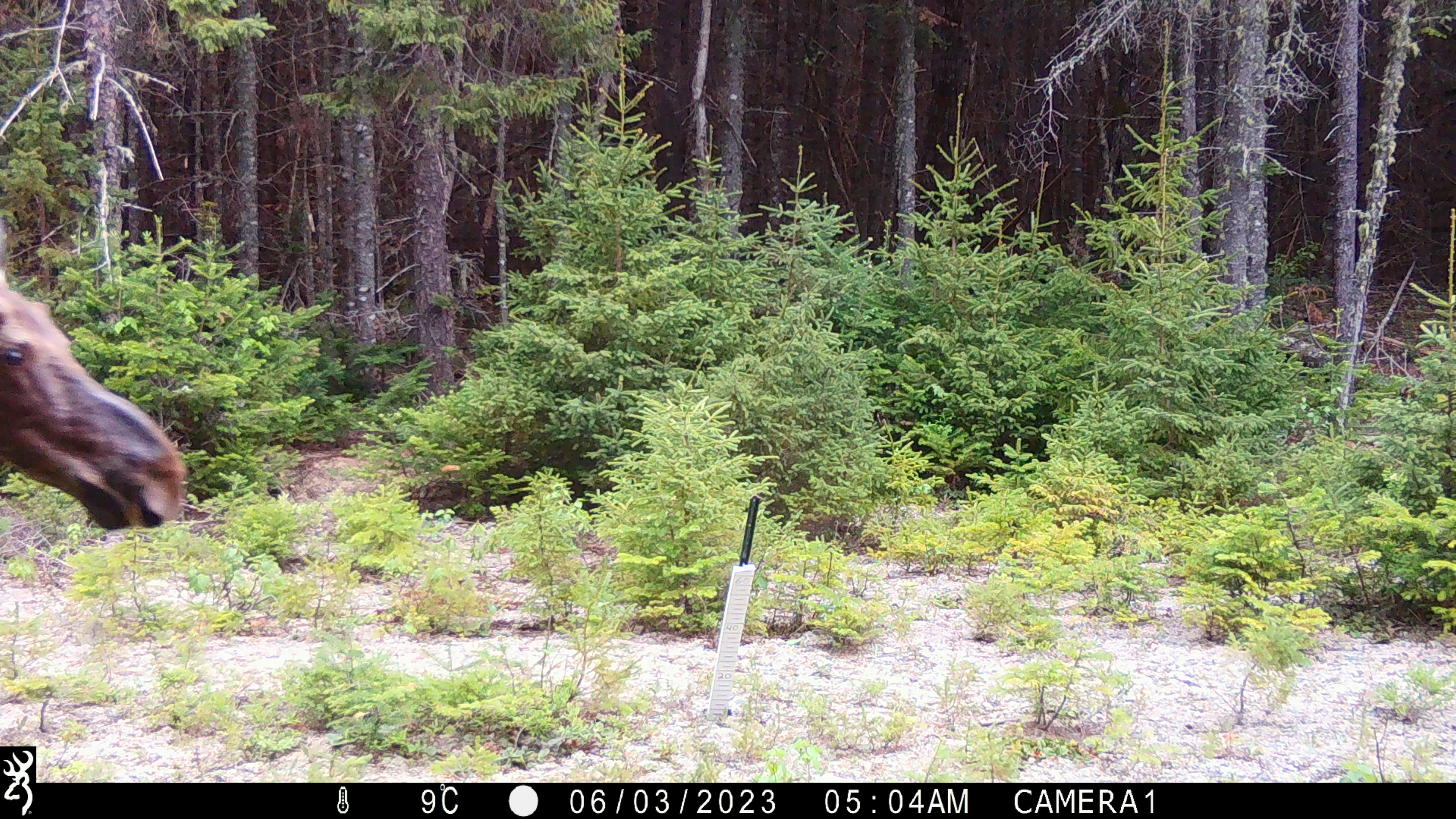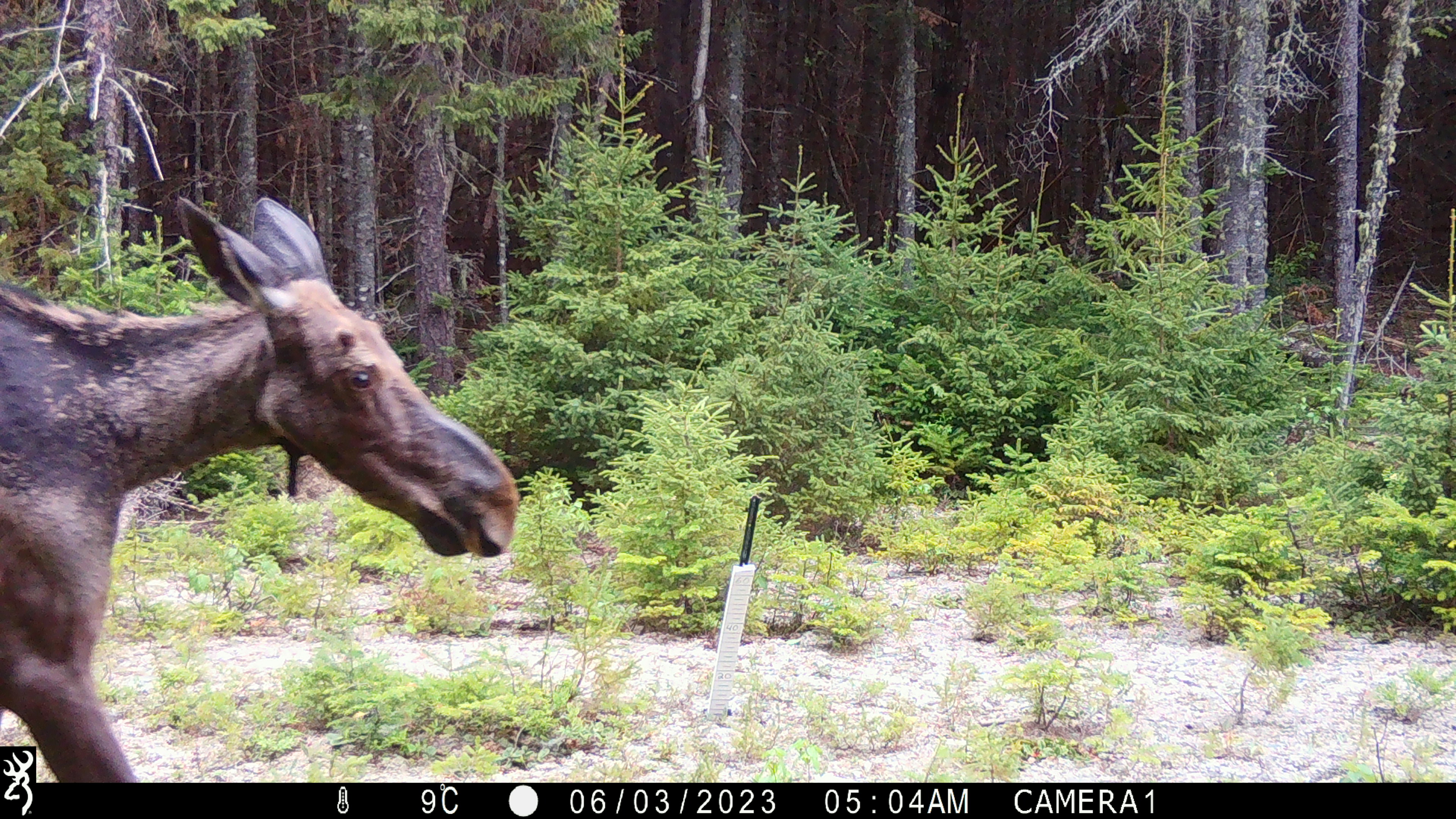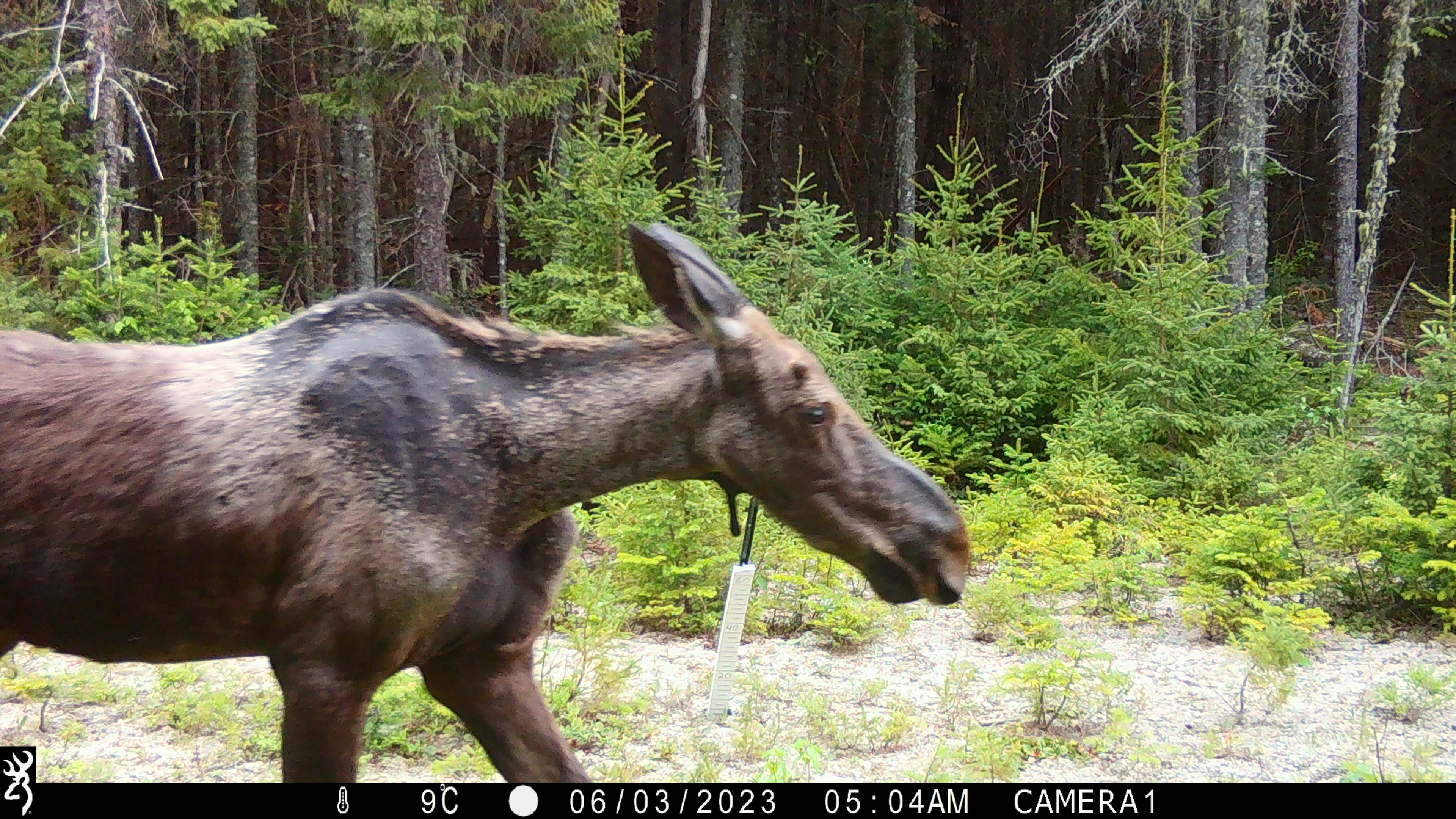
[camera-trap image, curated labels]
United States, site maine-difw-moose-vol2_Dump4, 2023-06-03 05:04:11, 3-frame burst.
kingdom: Animalia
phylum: Chordata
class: Mammalia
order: Artiodactyla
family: Cervidae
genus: Alces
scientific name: Alces alces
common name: moose